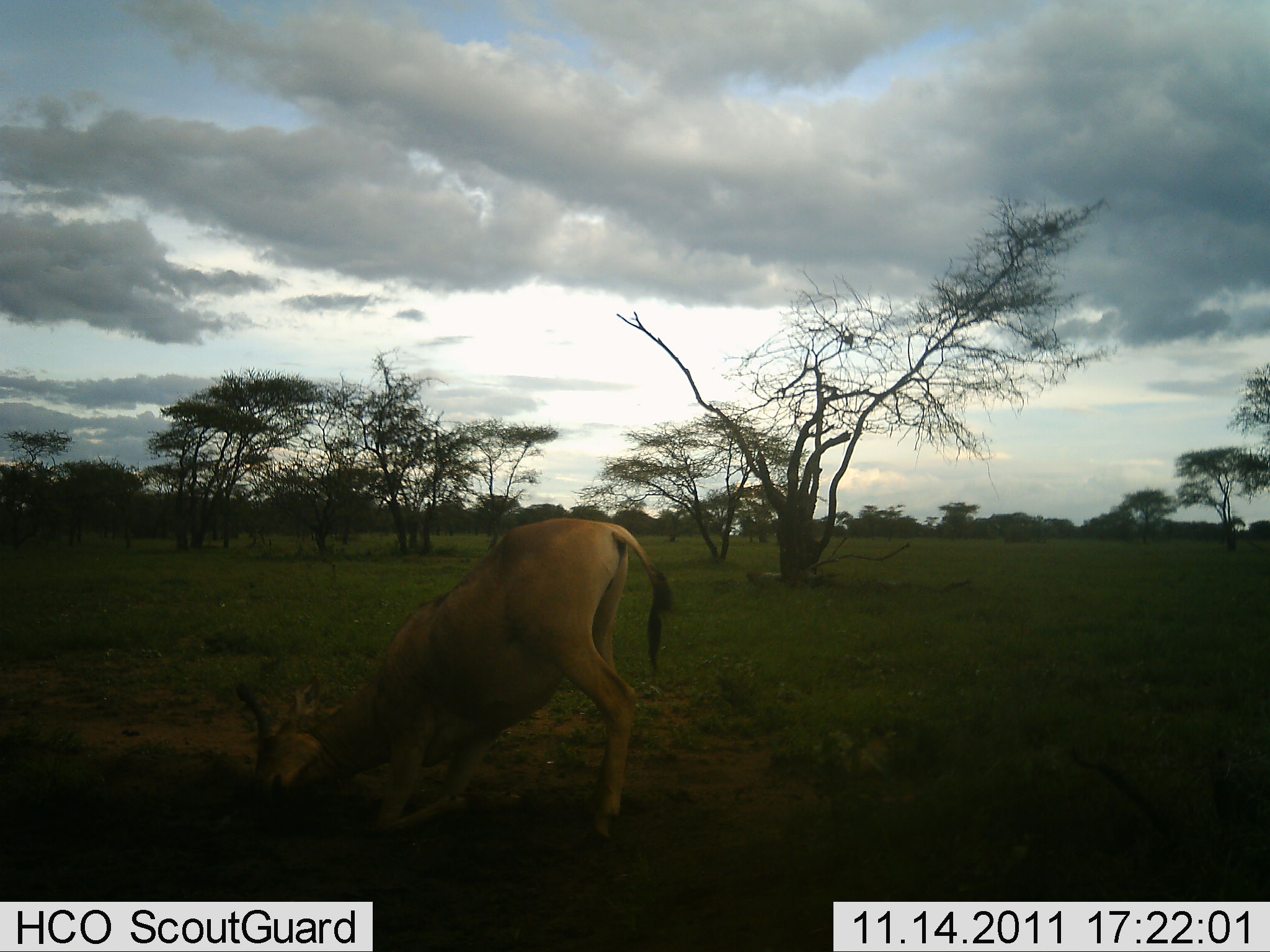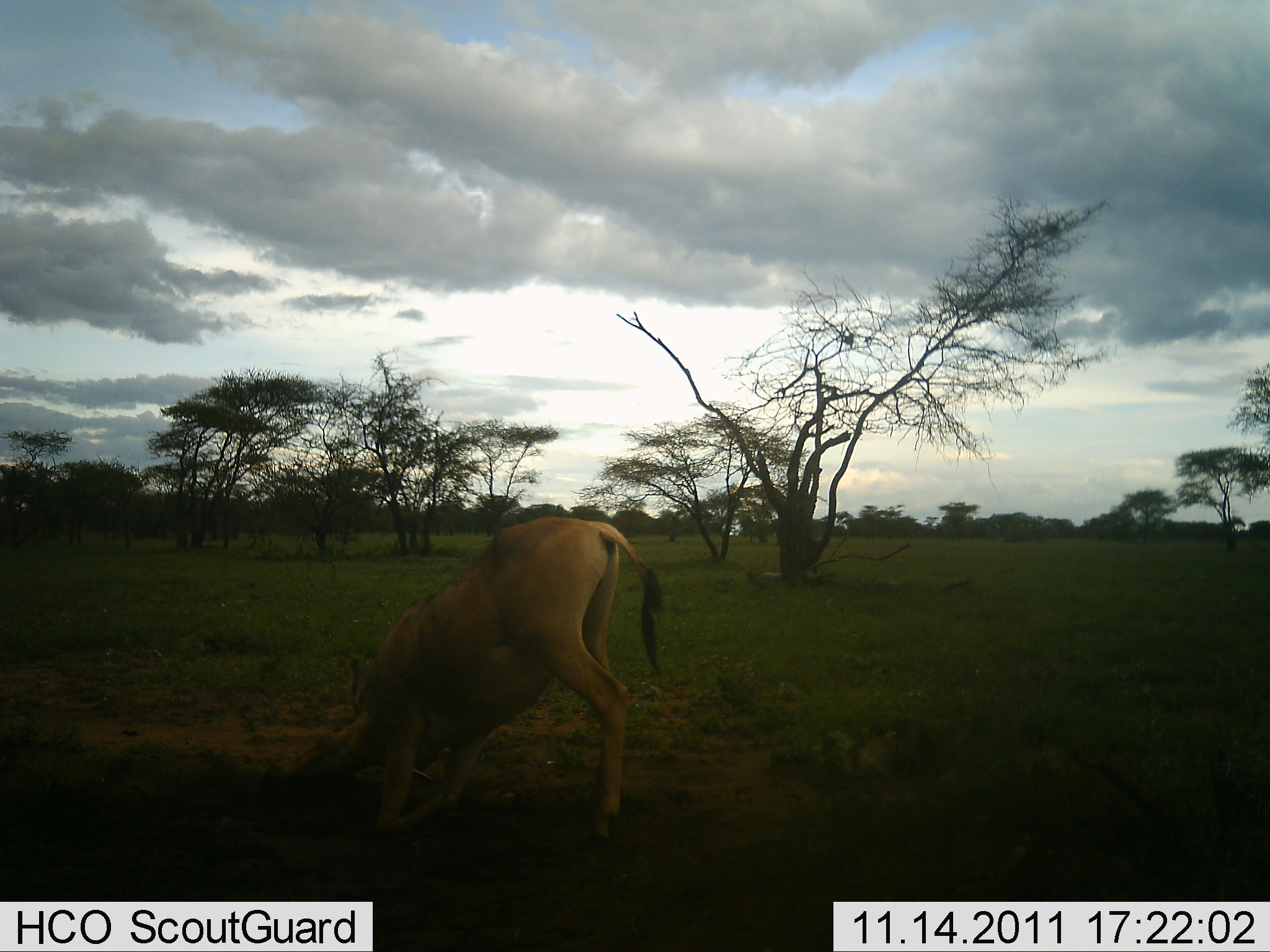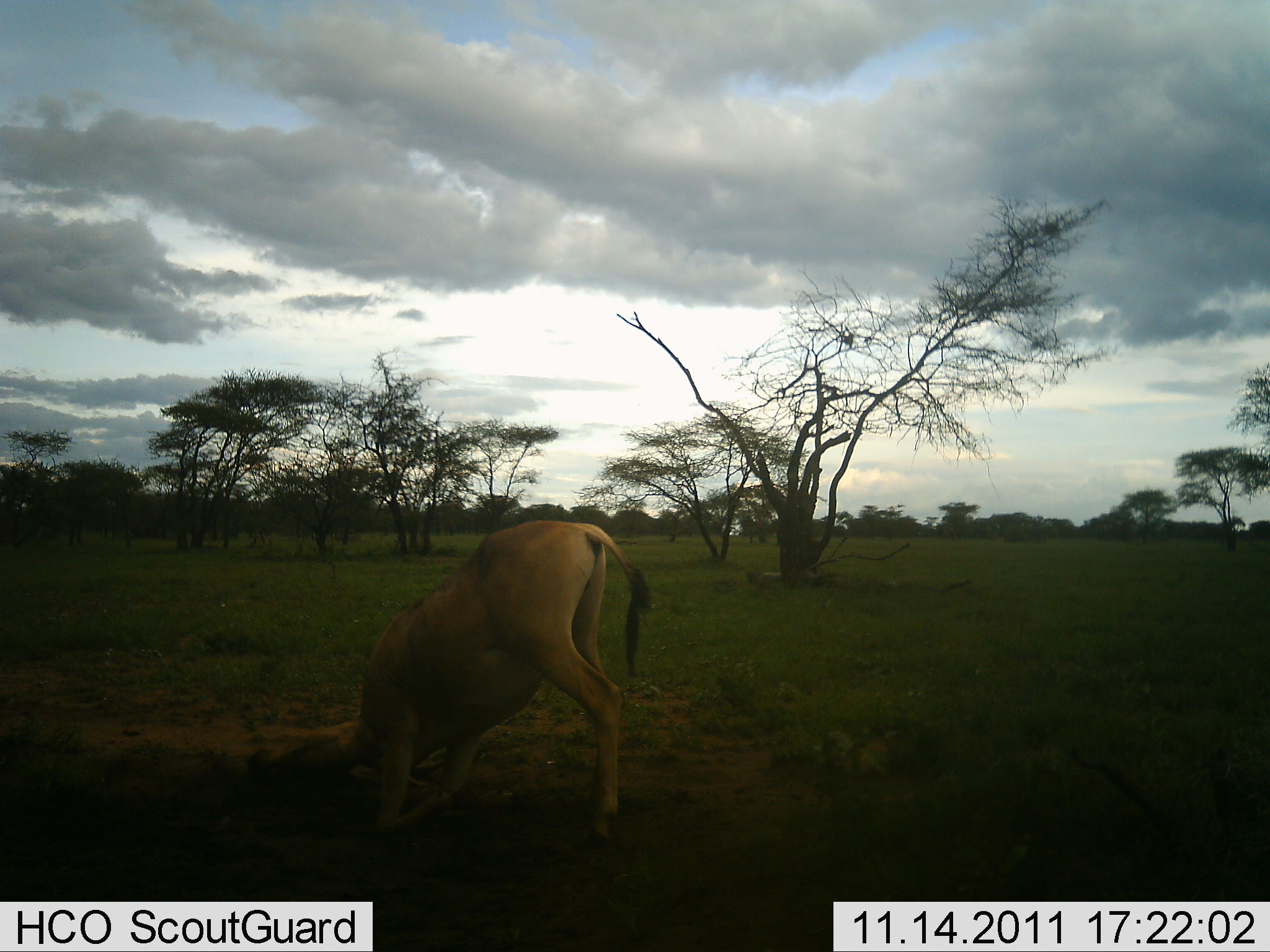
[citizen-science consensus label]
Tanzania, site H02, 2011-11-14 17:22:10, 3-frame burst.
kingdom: Animalia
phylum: Chordata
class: Mammalia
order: Artiodactyla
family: Bovidae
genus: Alcelaphus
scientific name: Alcelaphus buselaphus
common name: hartebeest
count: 1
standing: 31%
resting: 6%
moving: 25%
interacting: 38%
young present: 0%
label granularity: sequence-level